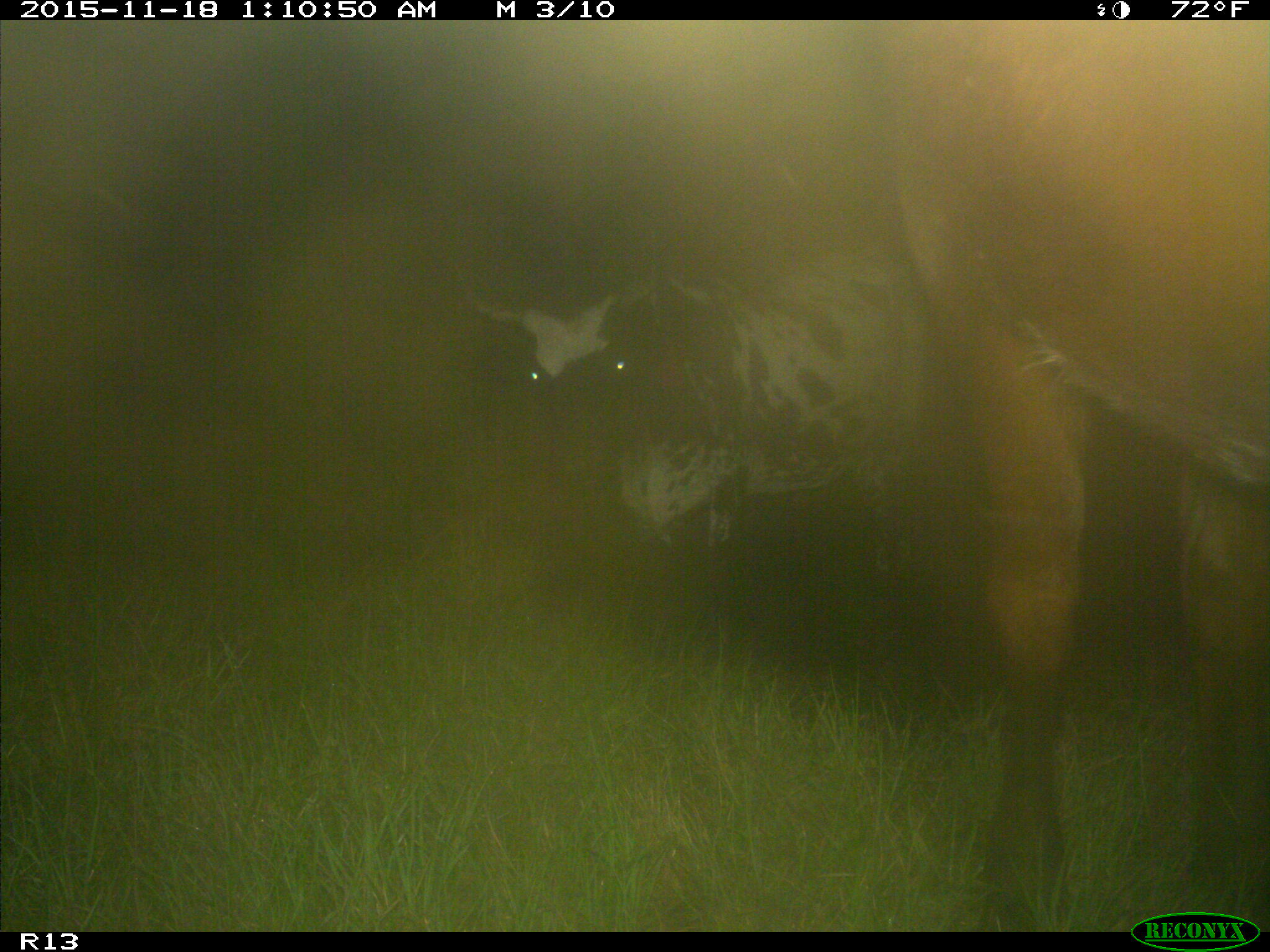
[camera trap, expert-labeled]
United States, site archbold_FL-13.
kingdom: Animalia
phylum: Chordata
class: Mammalia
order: Artiodactyla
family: Bovidae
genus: Bos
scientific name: Bos taurus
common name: domestic cow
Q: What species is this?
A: Bos taurus (domestic cow).